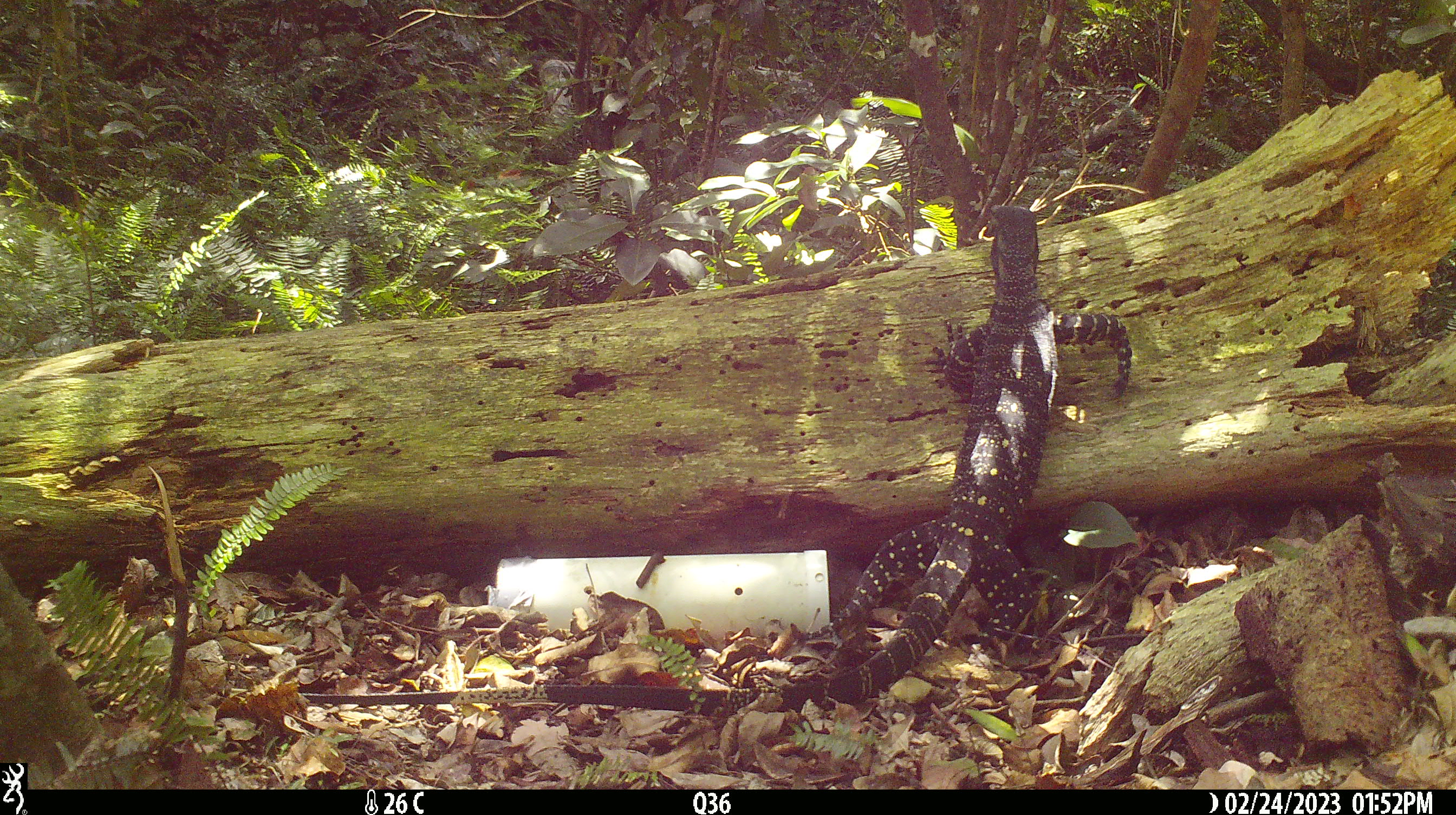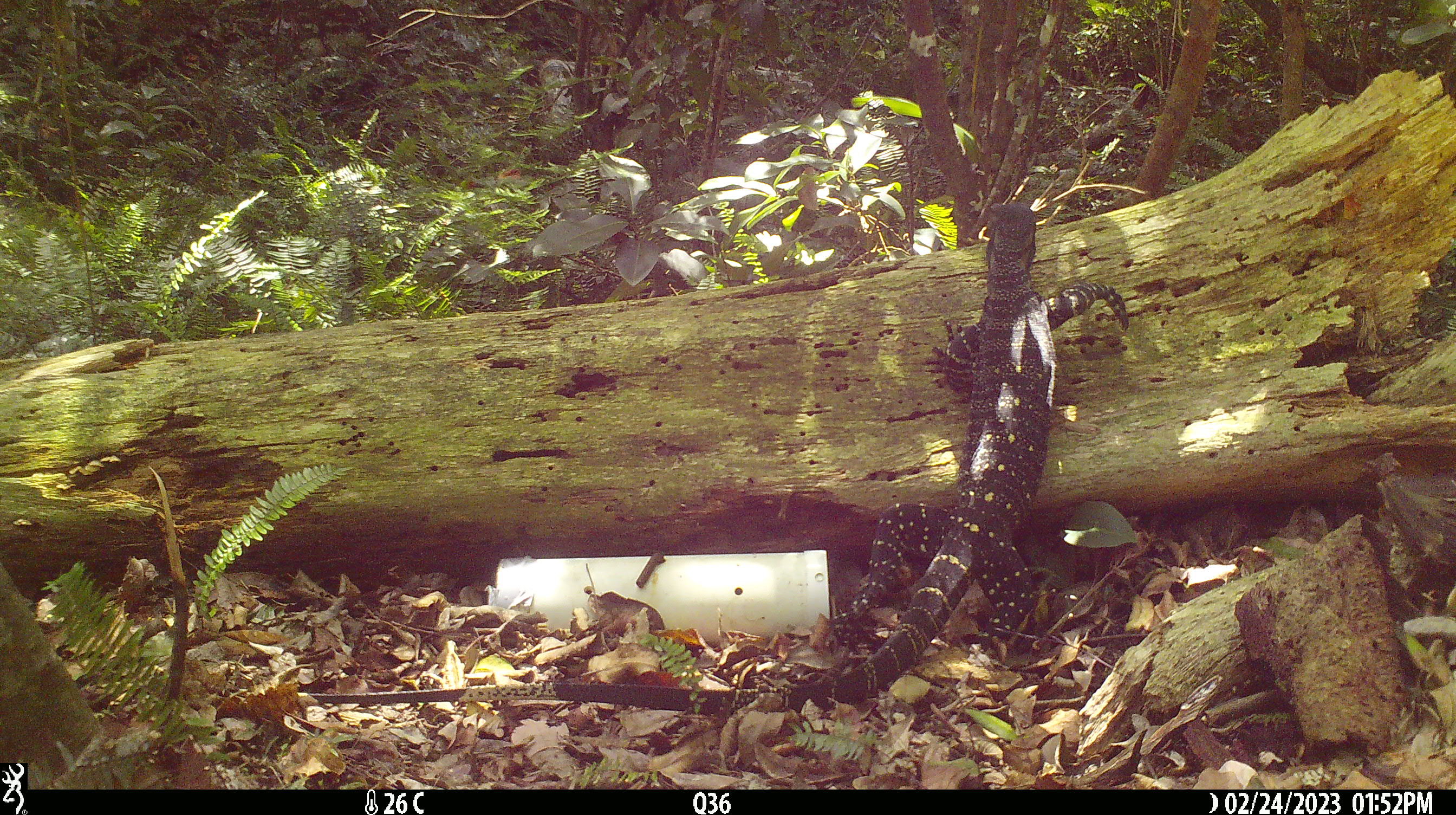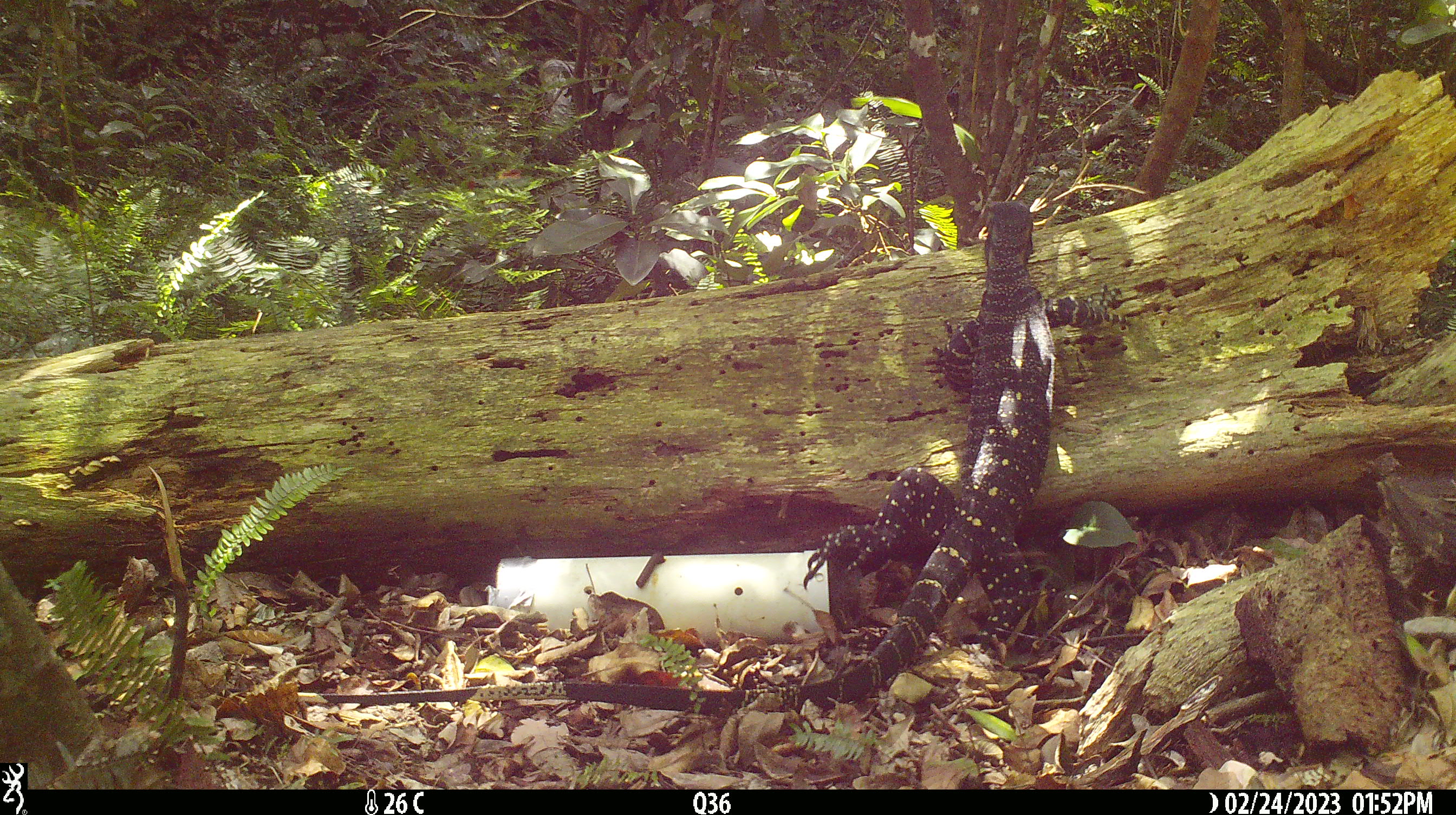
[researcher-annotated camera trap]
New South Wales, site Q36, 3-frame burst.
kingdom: Animalia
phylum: Chordata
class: Reptilia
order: Squamata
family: Varanidae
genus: Varanus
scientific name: Varanus varius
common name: lace monitor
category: goanna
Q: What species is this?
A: Goanna (lace monitor) (Varanus varius).